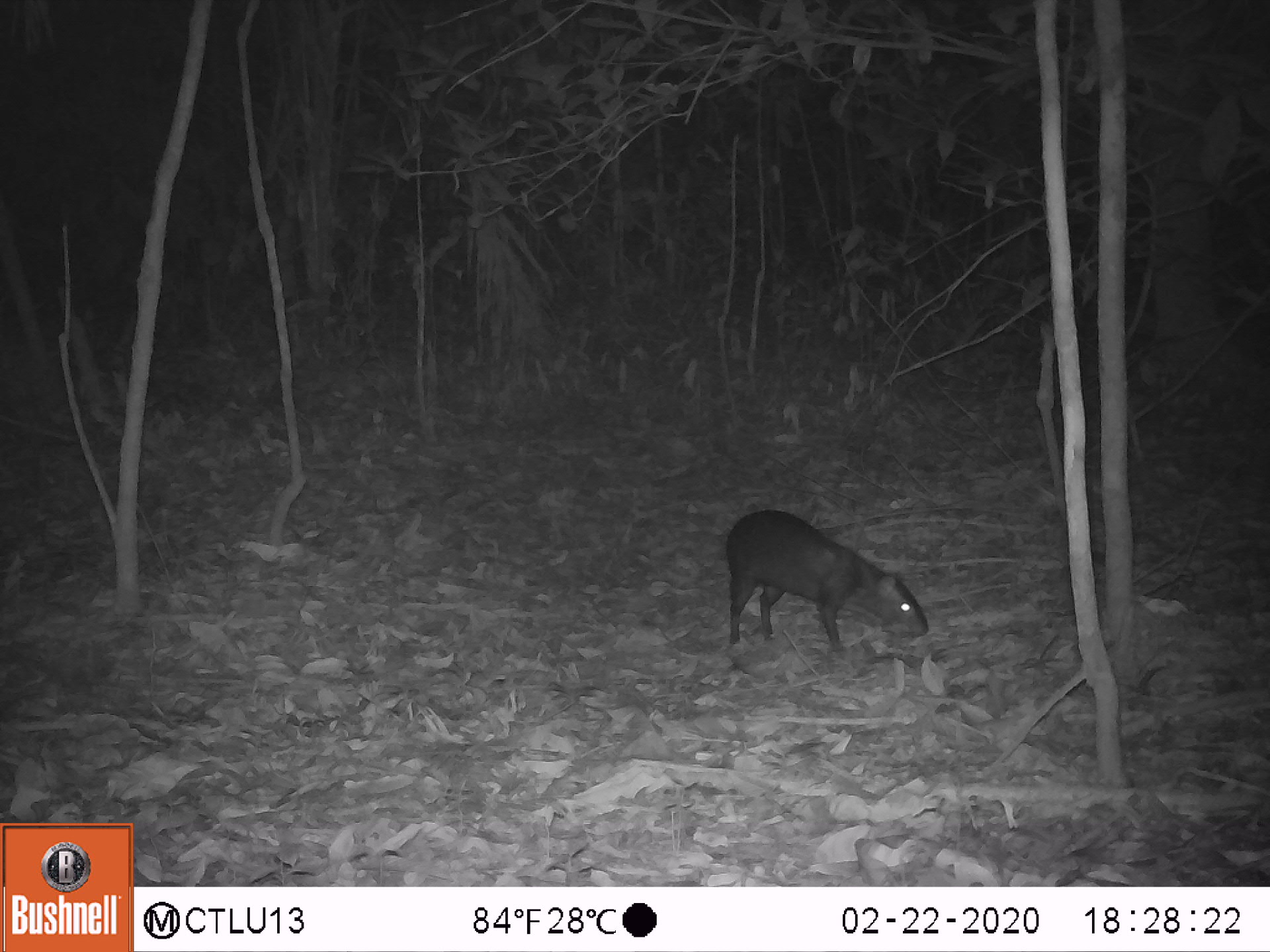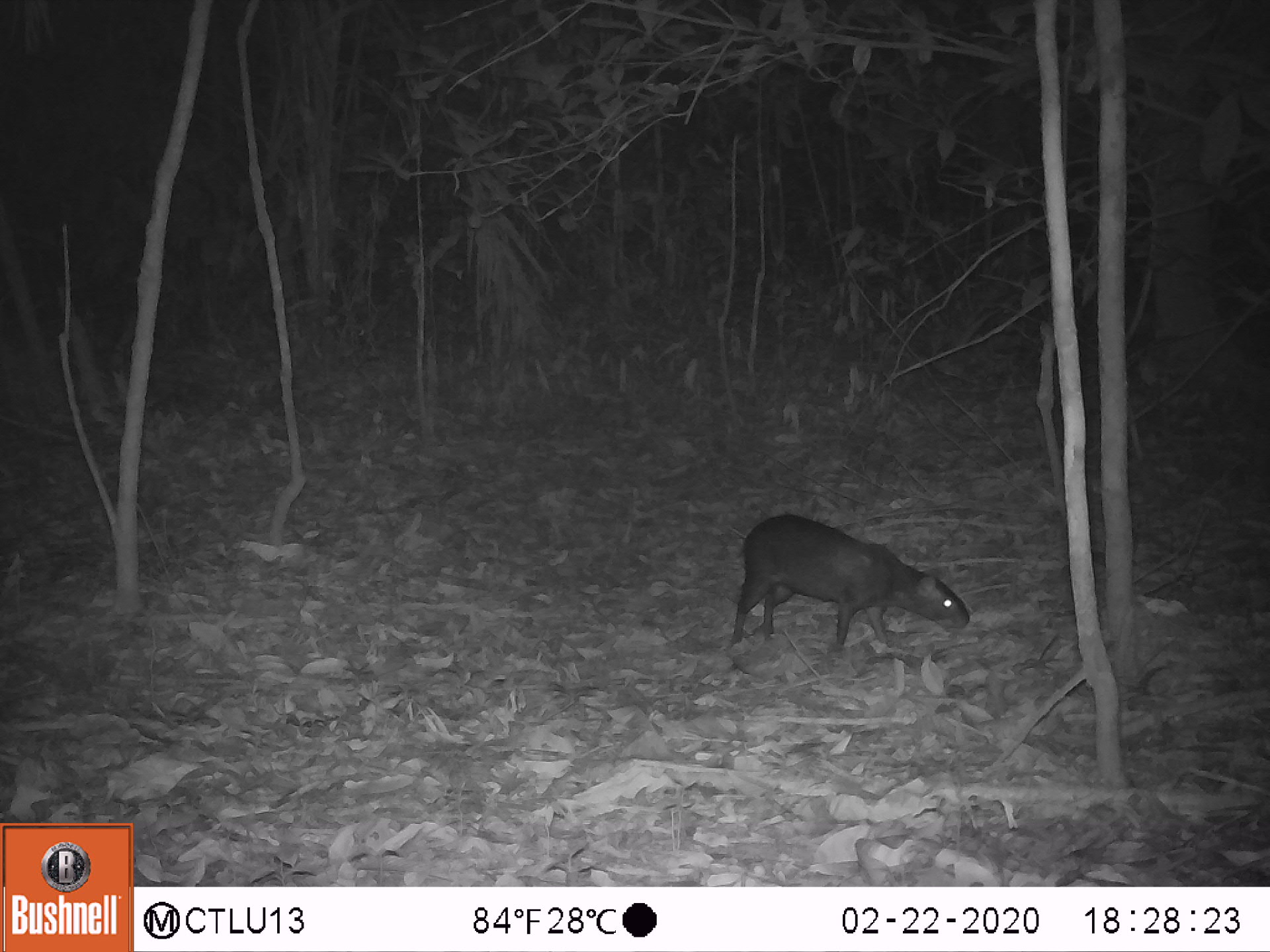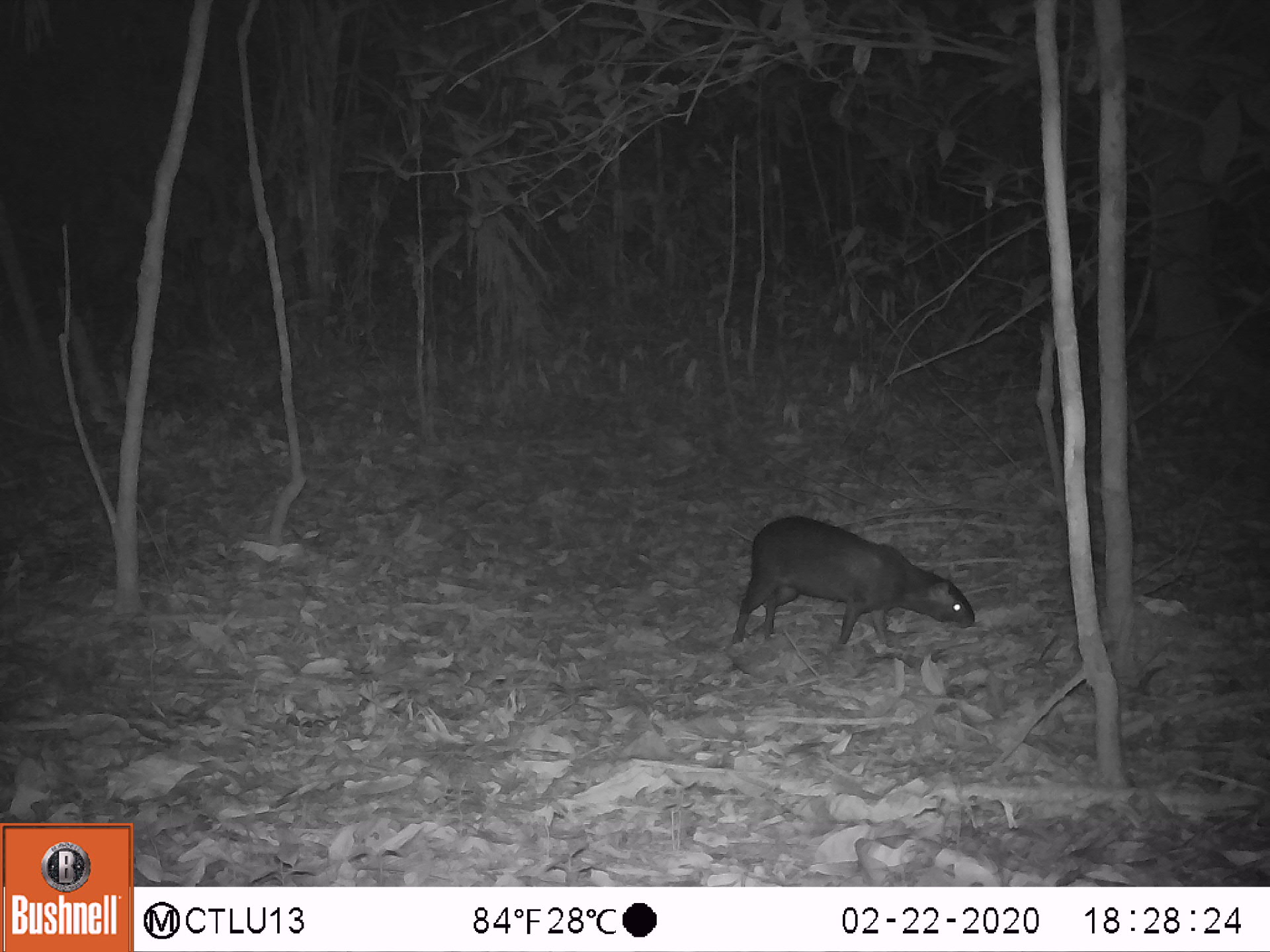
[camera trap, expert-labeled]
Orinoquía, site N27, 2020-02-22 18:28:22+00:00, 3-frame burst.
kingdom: Animalia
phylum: Chordata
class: Mammalia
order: Rodentia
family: Dasyproctidae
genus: Dasyprocta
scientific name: Dasyprocta fuliginosa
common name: black agouti